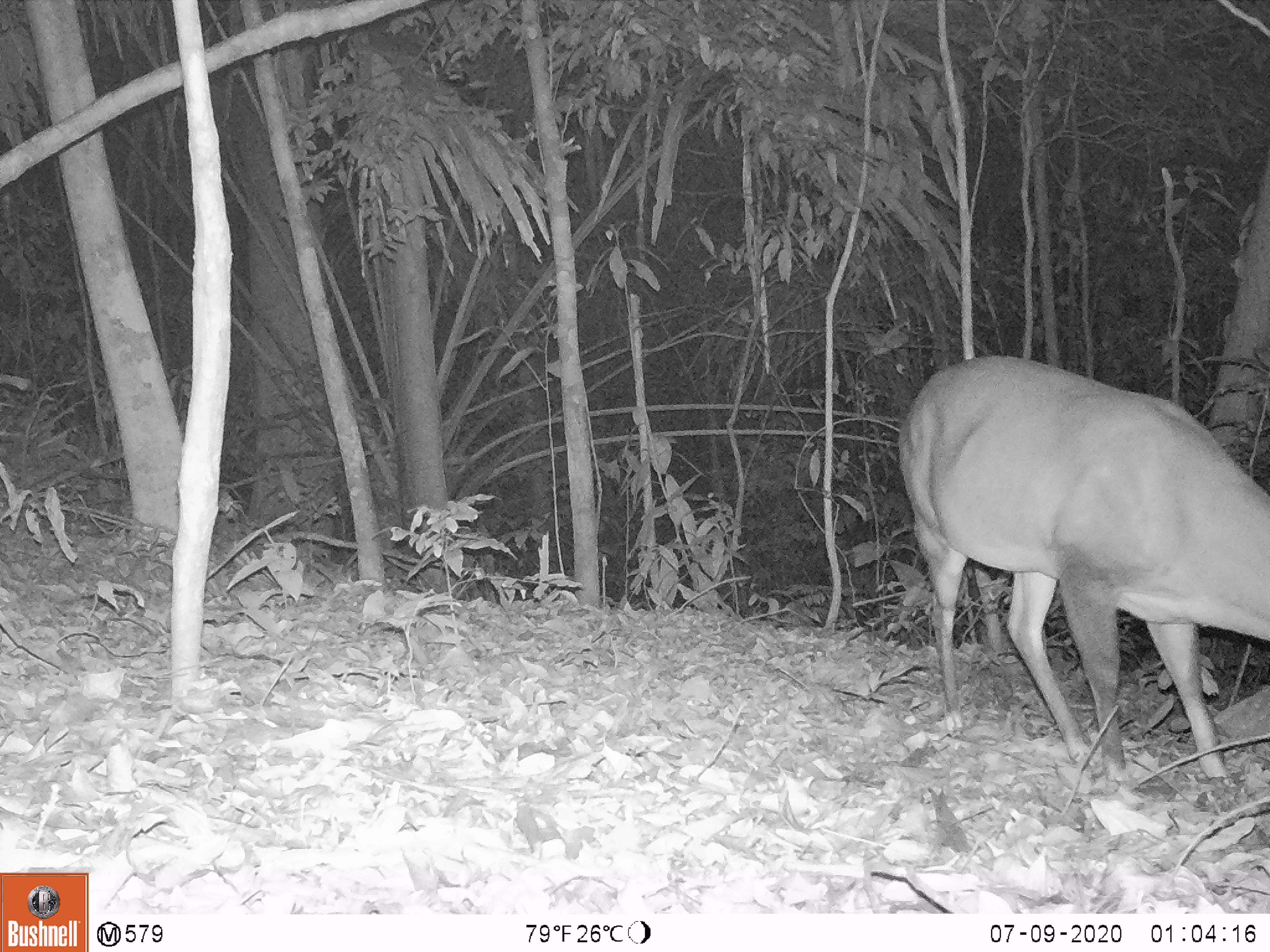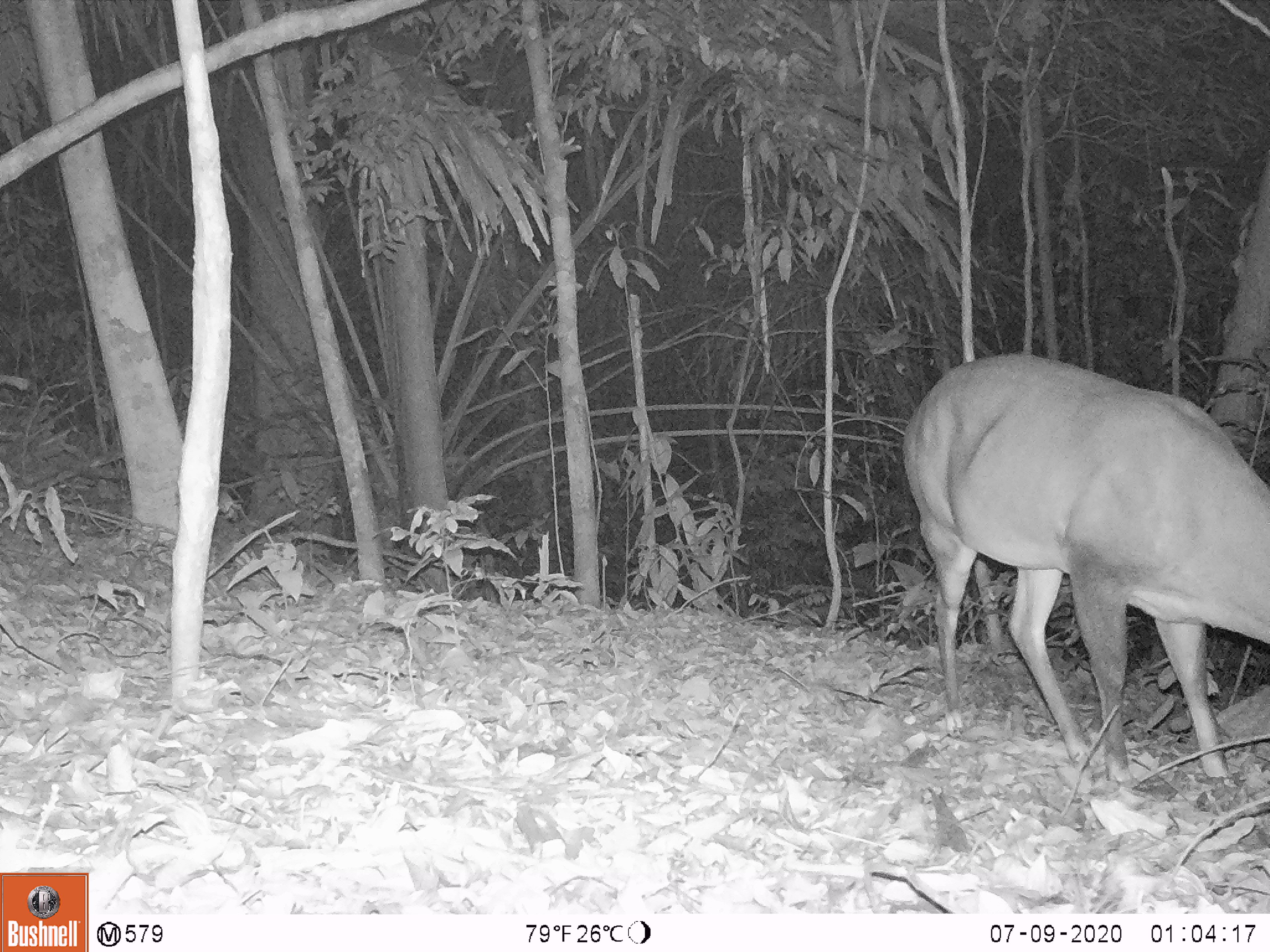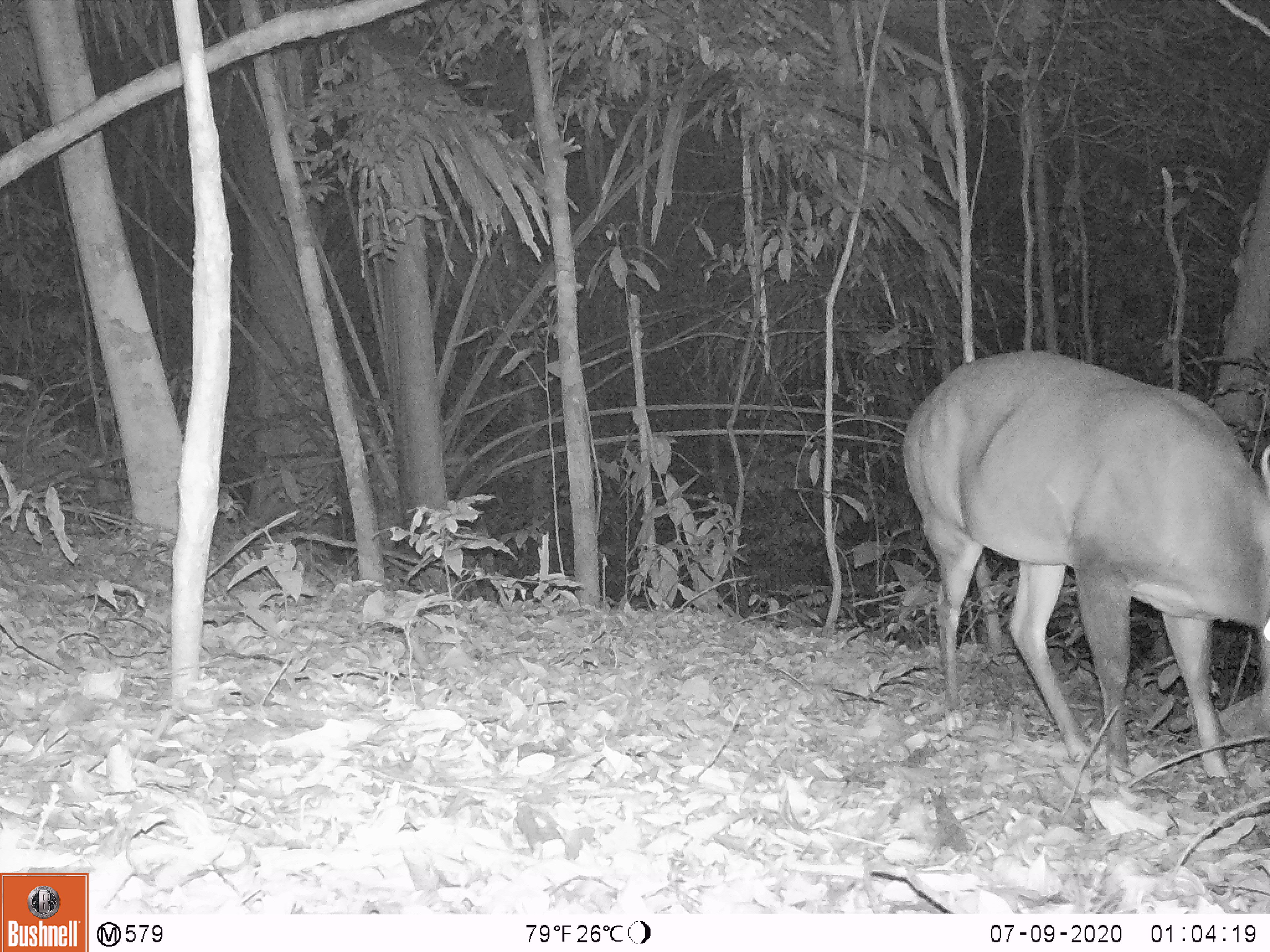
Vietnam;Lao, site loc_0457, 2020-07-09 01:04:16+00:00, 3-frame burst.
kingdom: Animalia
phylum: Chordata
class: Mammalia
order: Artiodactyla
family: Cervidae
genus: Muntiacus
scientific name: Muntiacus vuquangensis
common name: large-antlered muntjac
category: large antlered muntjac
Large antlered muntjac (large-antlered muntjac) (Muntiacus vuquangensis). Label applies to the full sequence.